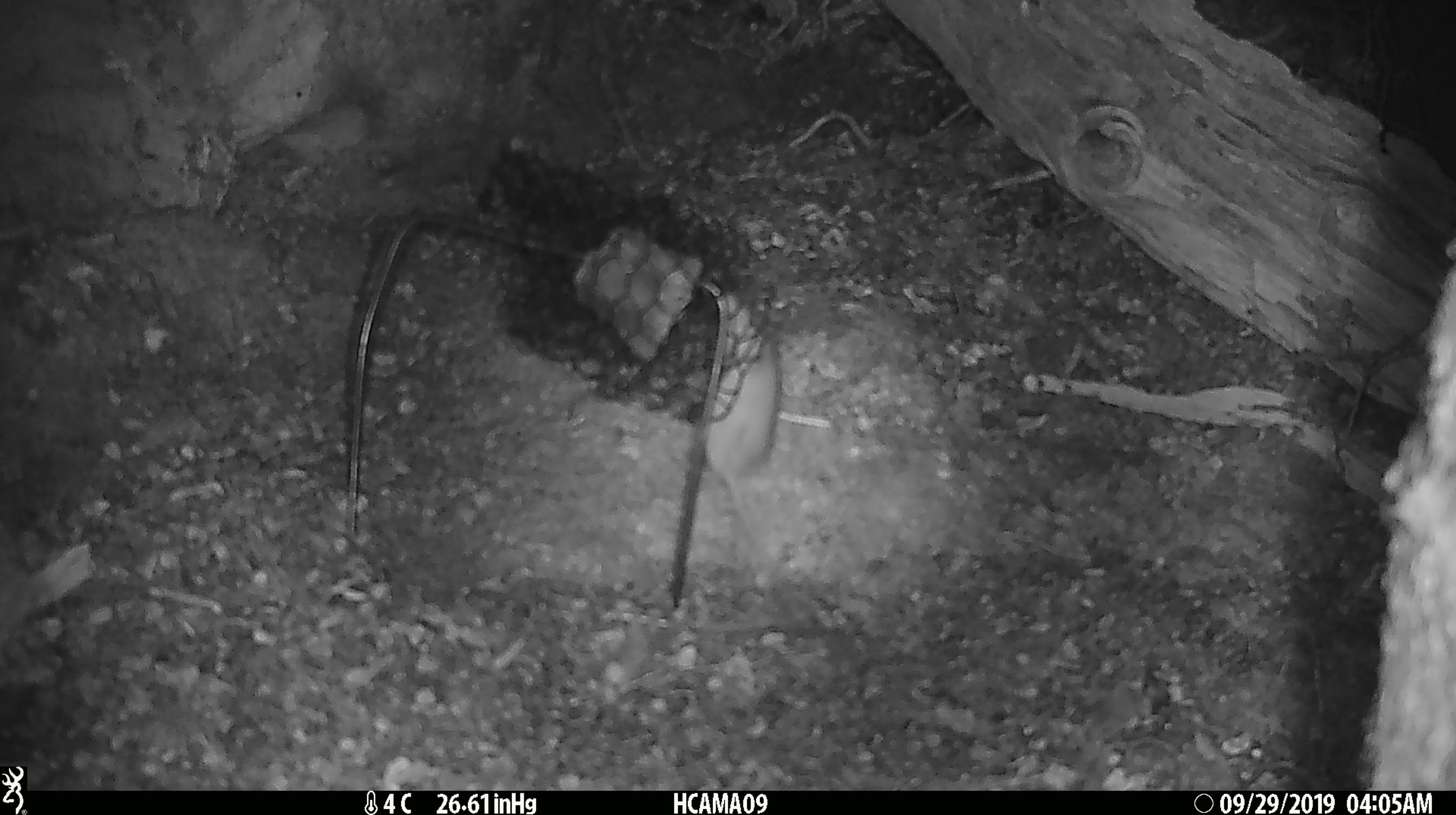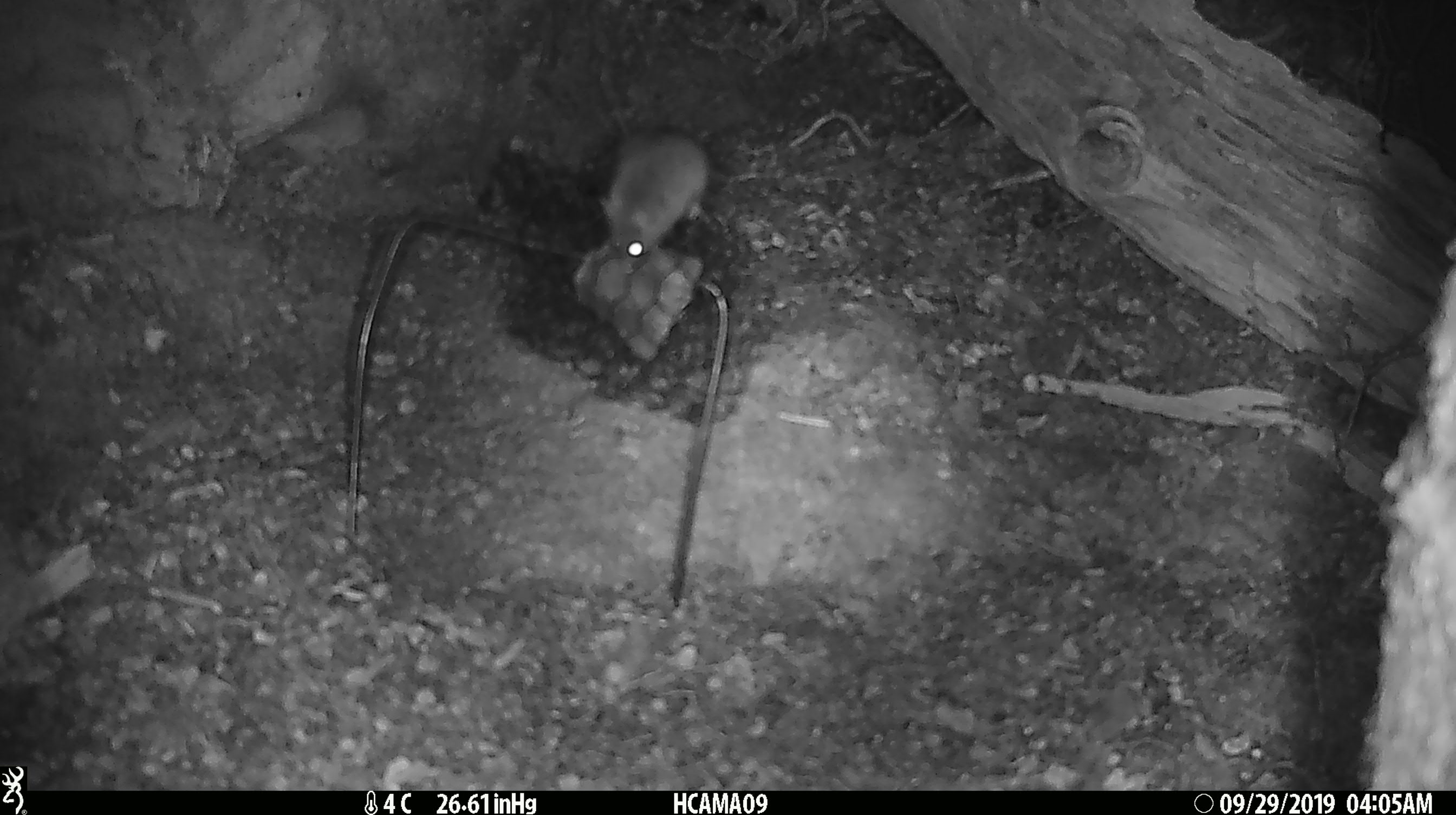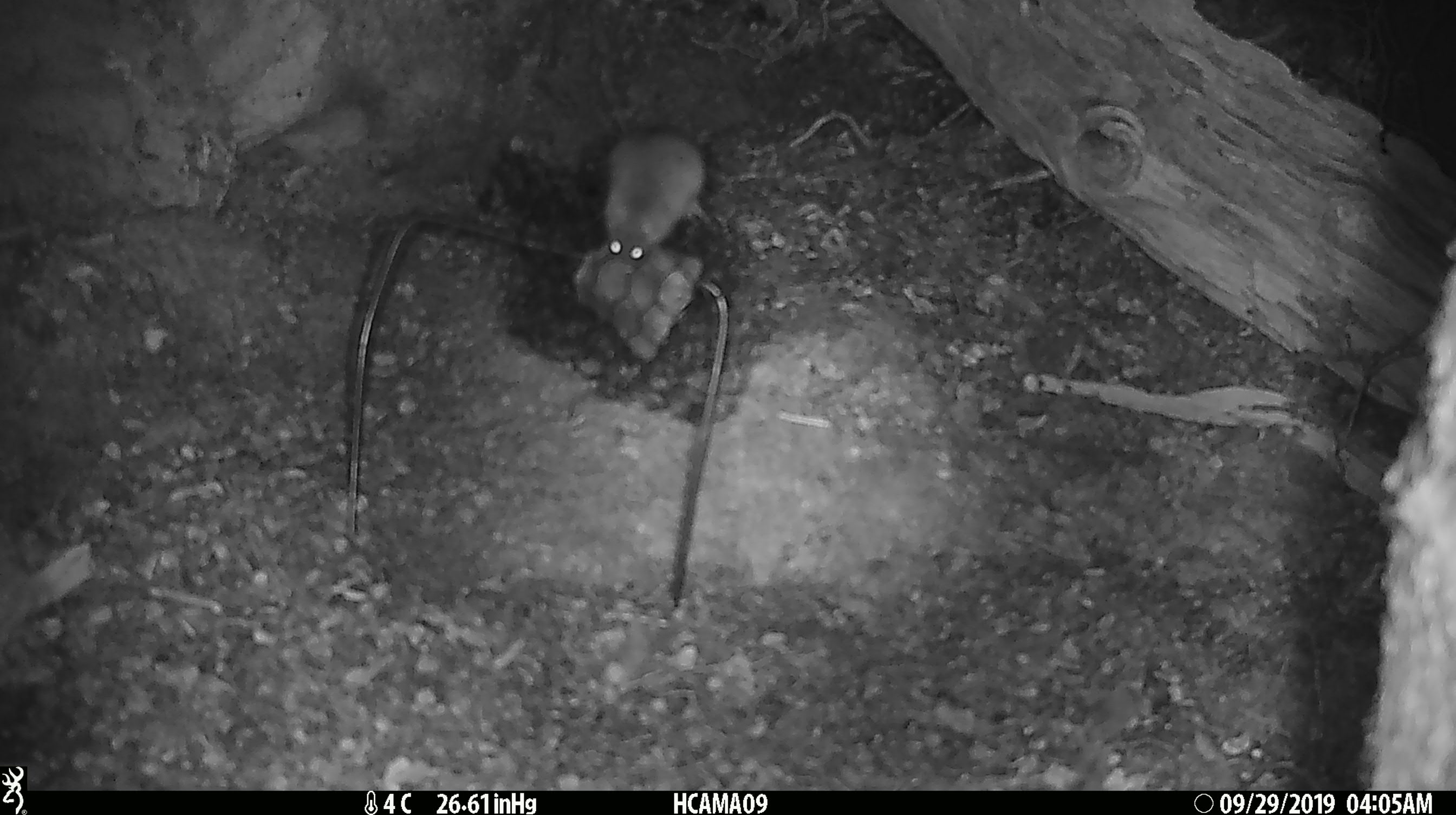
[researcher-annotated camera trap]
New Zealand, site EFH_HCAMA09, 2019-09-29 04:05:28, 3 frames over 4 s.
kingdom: Animalia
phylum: Chordata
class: Mammalia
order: Rodentia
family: Muridae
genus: Mus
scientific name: Mus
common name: mouse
Mouse (Mus).